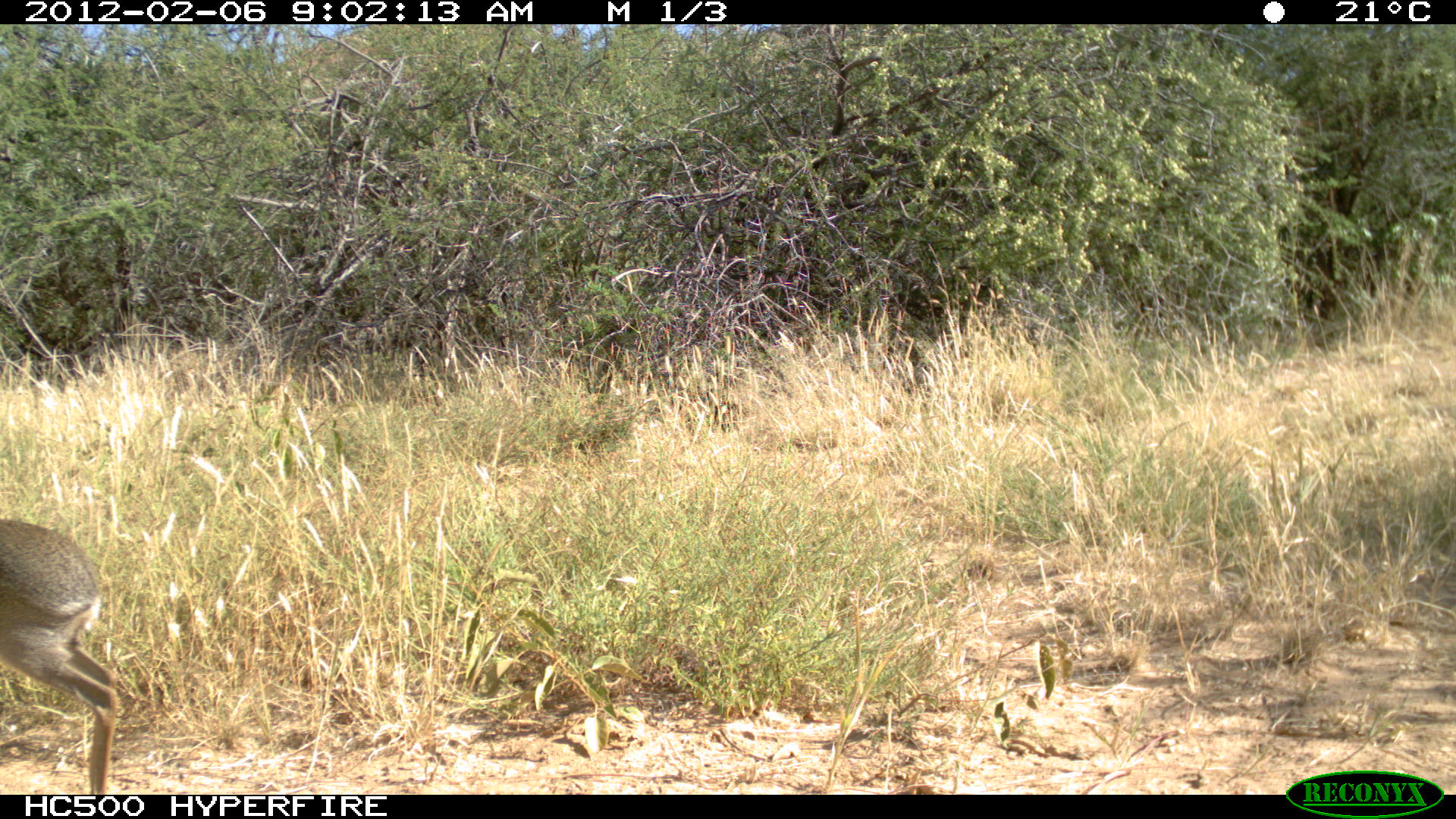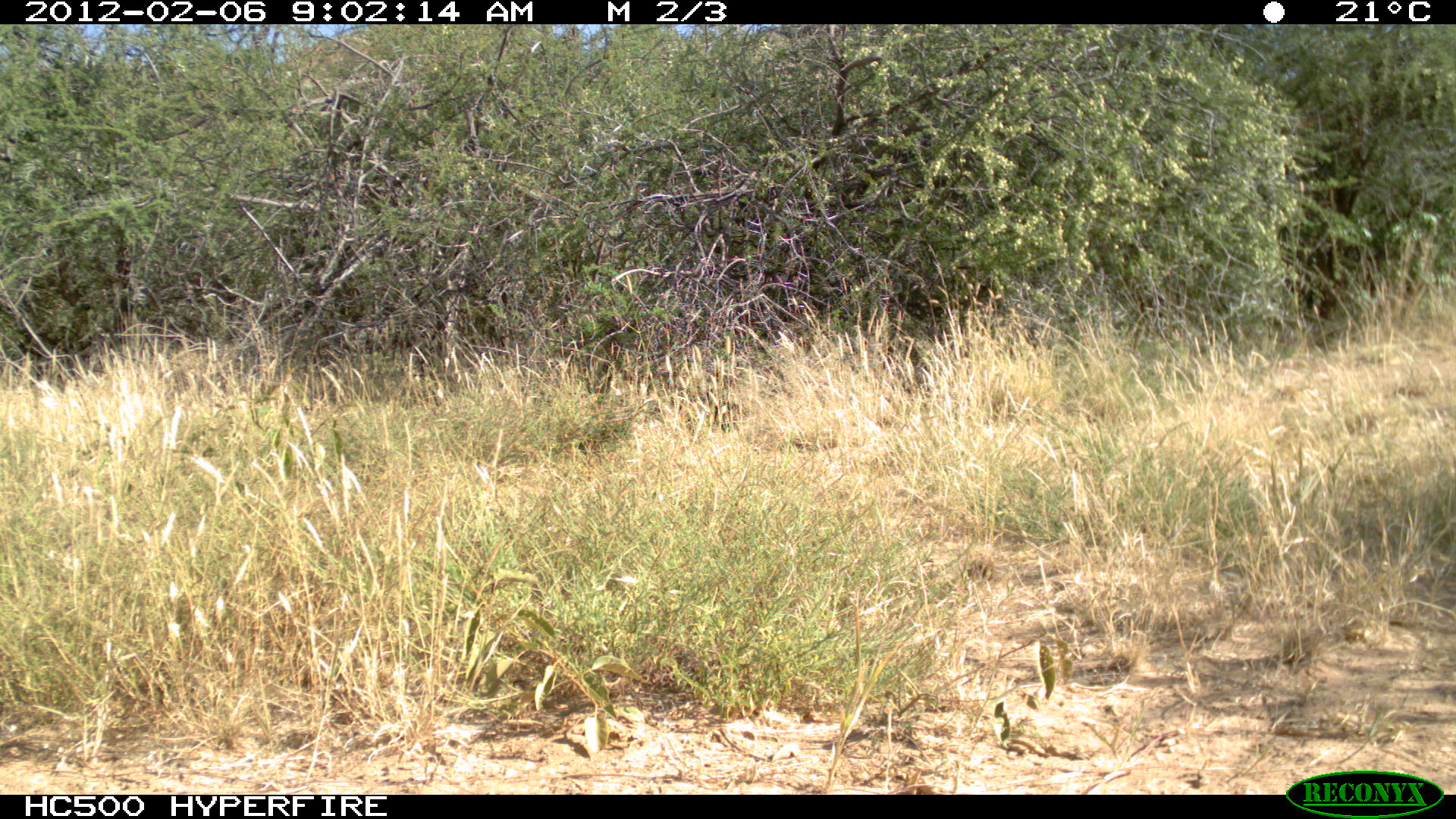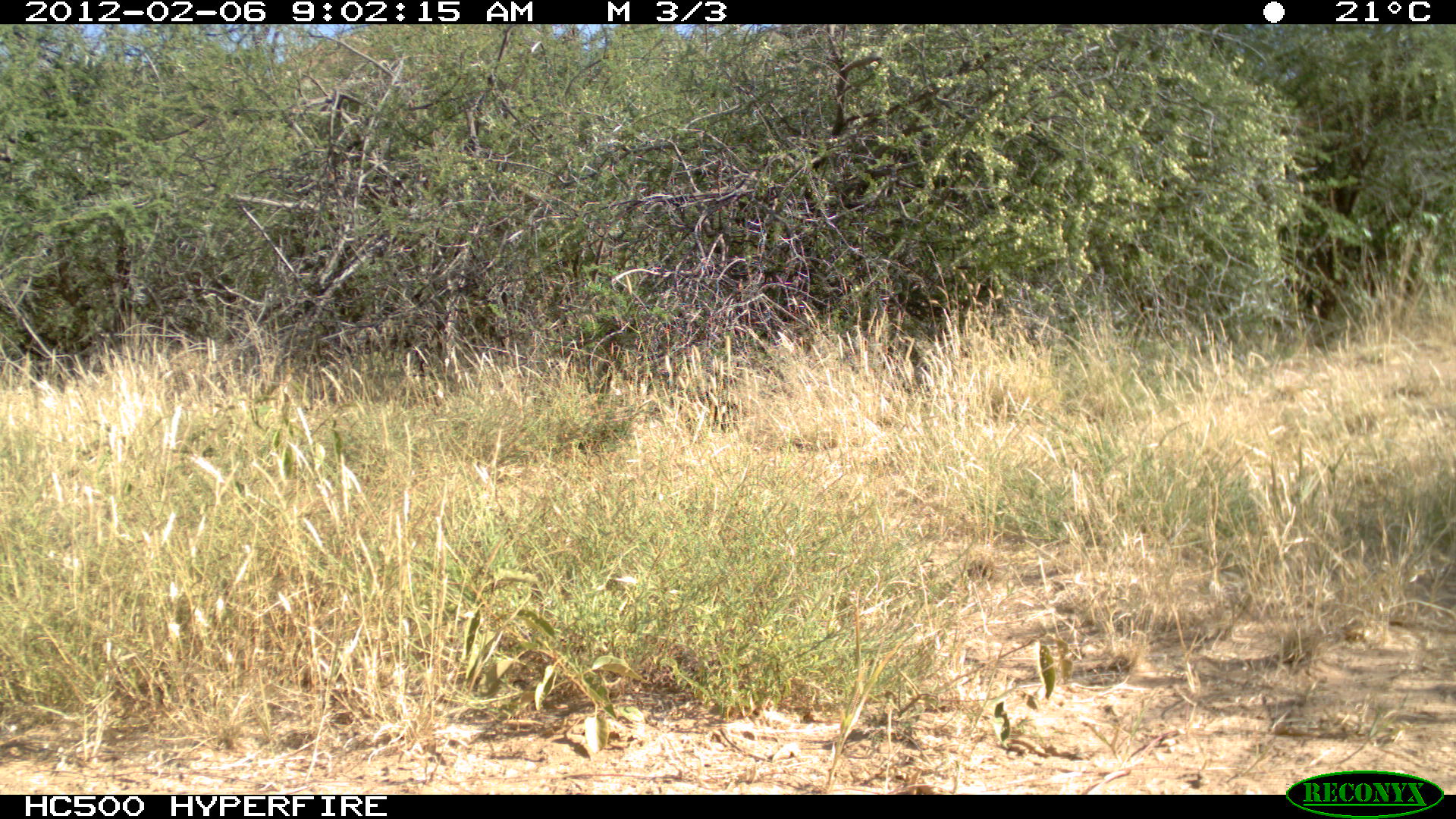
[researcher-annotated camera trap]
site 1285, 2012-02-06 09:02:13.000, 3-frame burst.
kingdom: Animalia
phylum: Chordata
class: Mammalia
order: Artiodactyla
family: Bovidae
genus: Madoqua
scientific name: Madoqua guentheri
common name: günther's dik-dik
Madoqua guentheri (günther's dik-dik), count 1.